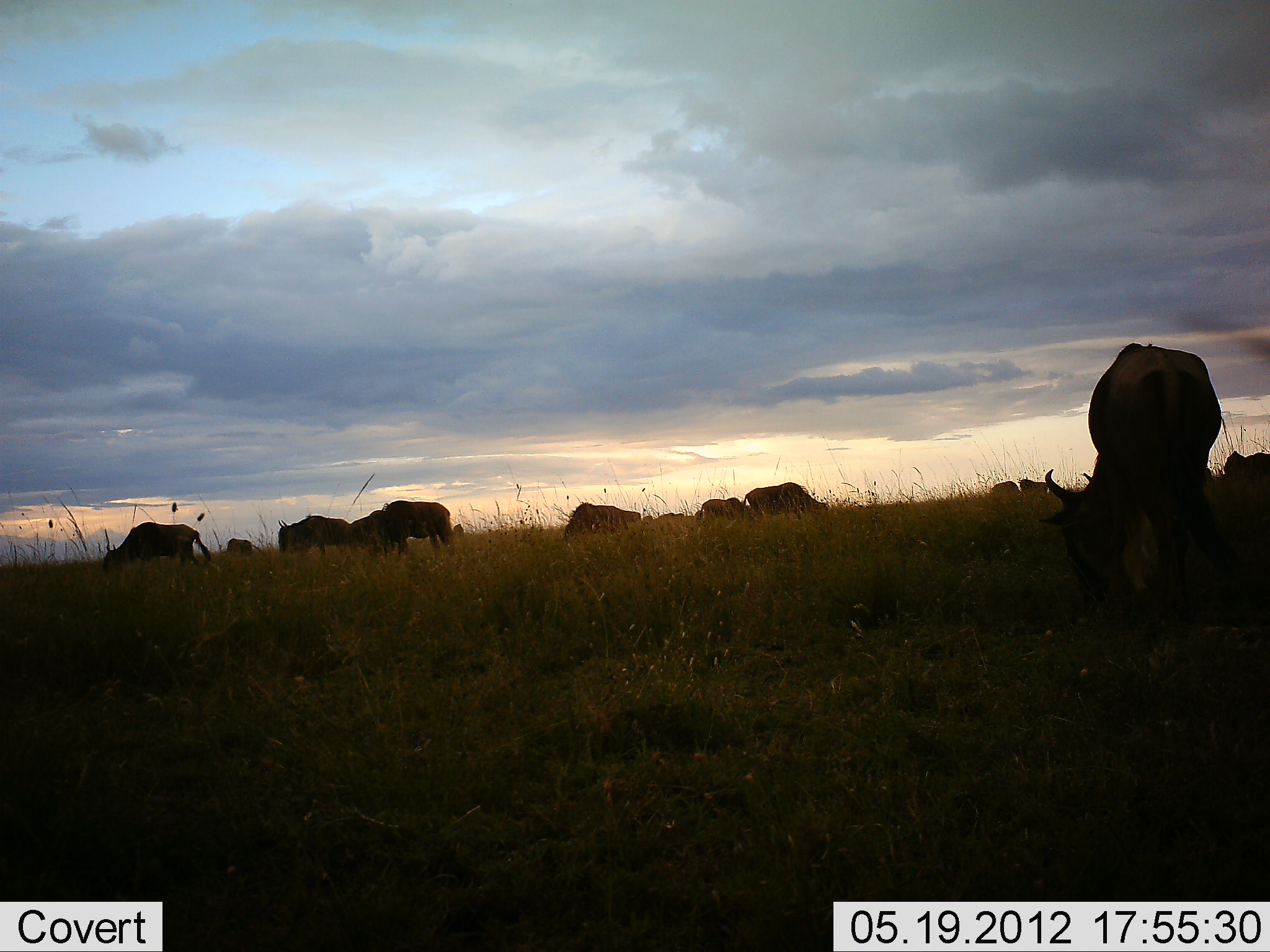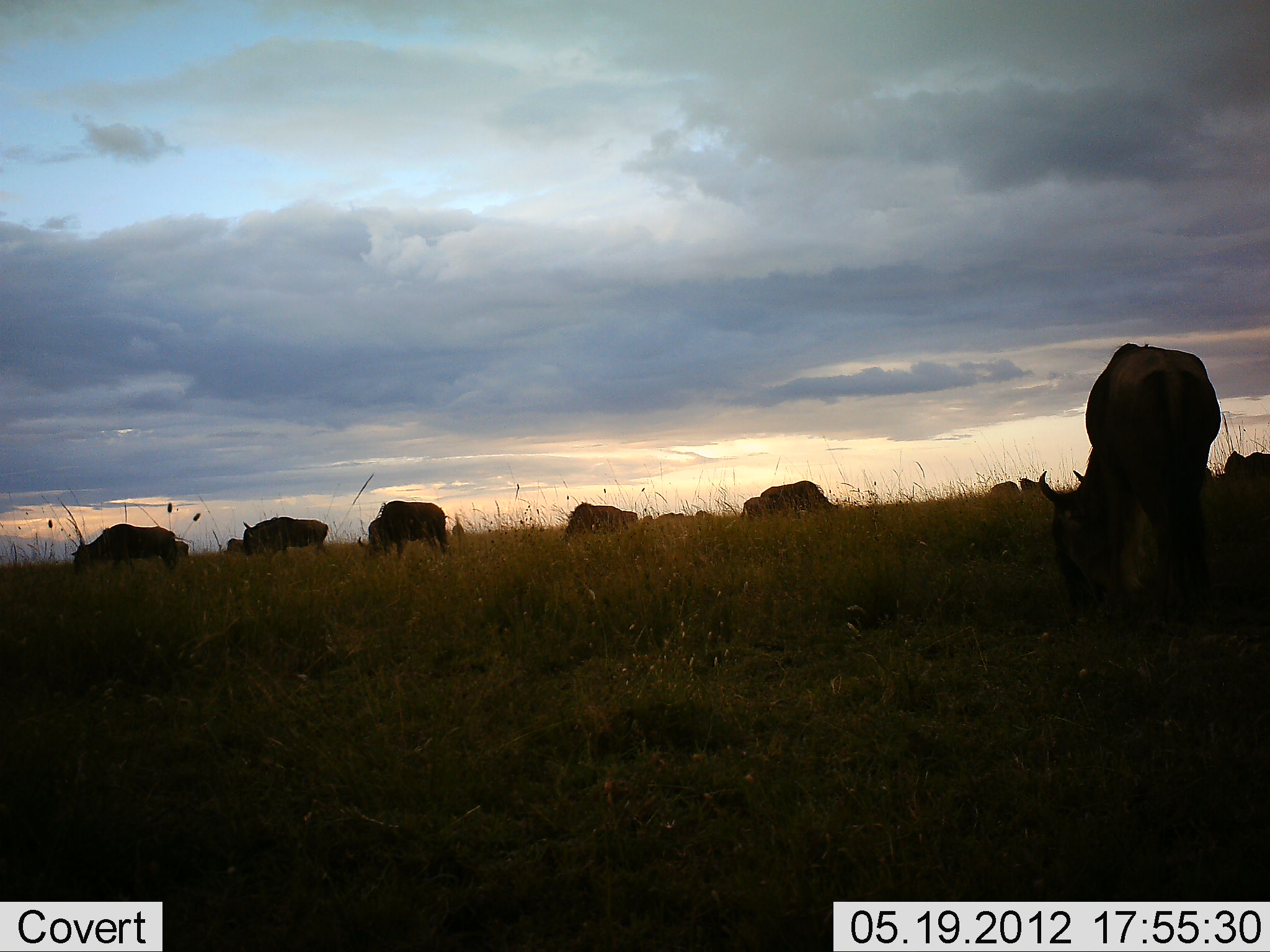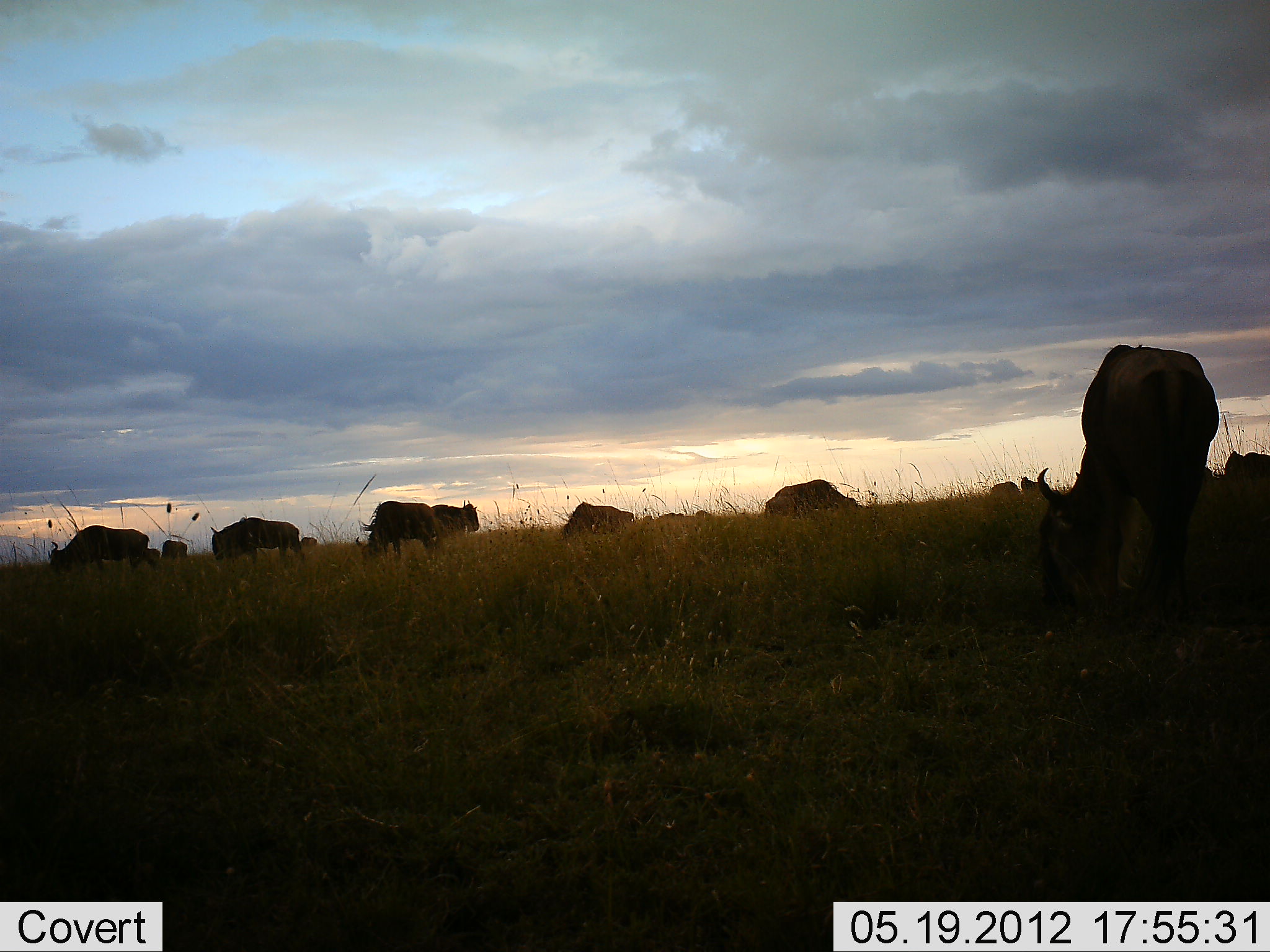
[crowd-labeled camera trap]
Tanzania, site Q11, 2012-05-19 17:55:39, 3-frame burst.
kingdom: Animalia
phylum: Chordata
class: Mammalia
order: Artiodactyla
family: Bovidae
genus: Connochaetes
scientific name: Connochaetes taurinus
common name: blue wildebeest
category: wildebeest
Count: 11-50.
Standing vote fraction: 30%.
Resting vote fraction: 0%.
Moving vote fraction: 60%.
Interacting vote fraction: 0%.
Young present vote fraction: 0%.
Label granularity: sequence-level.